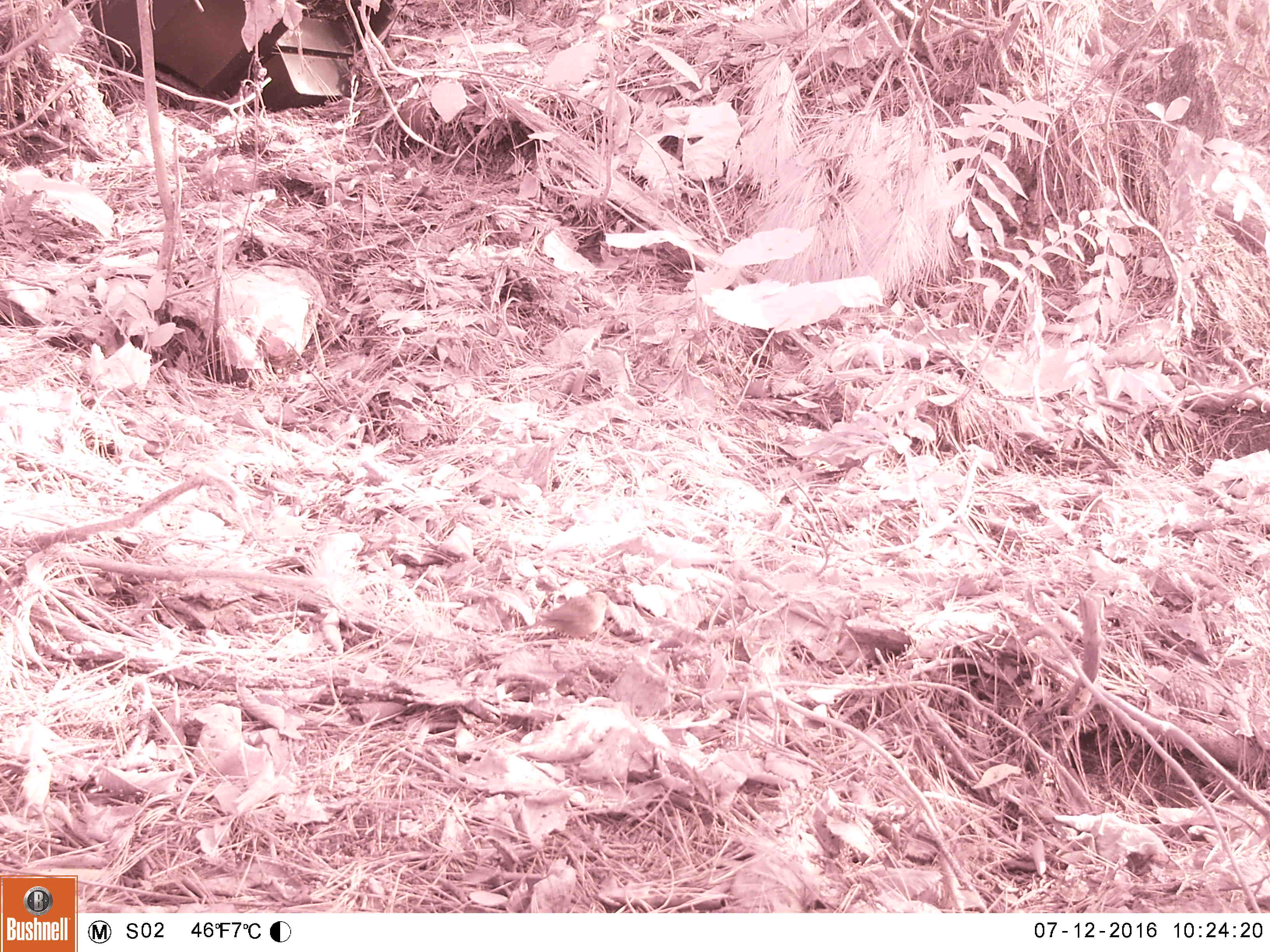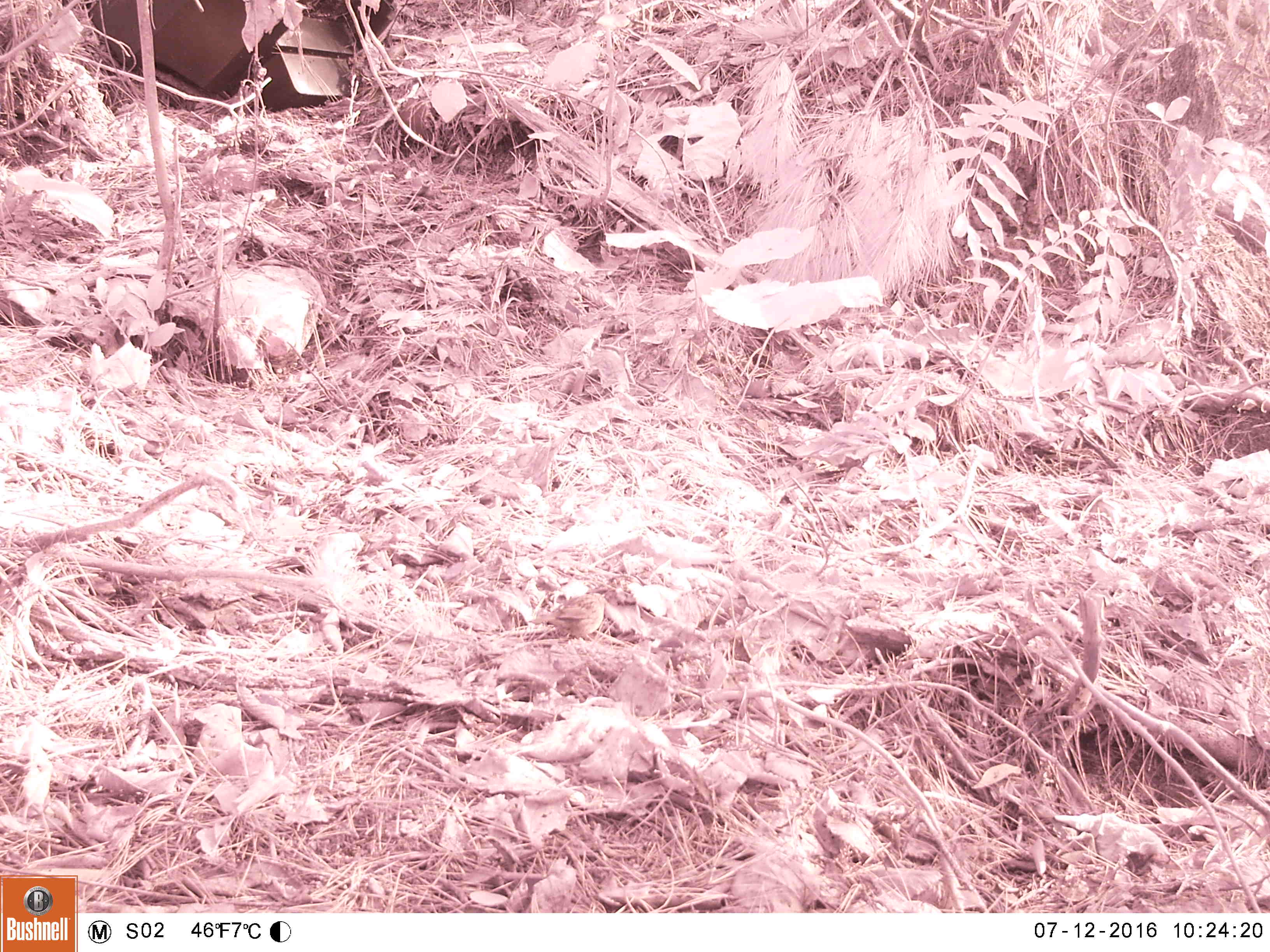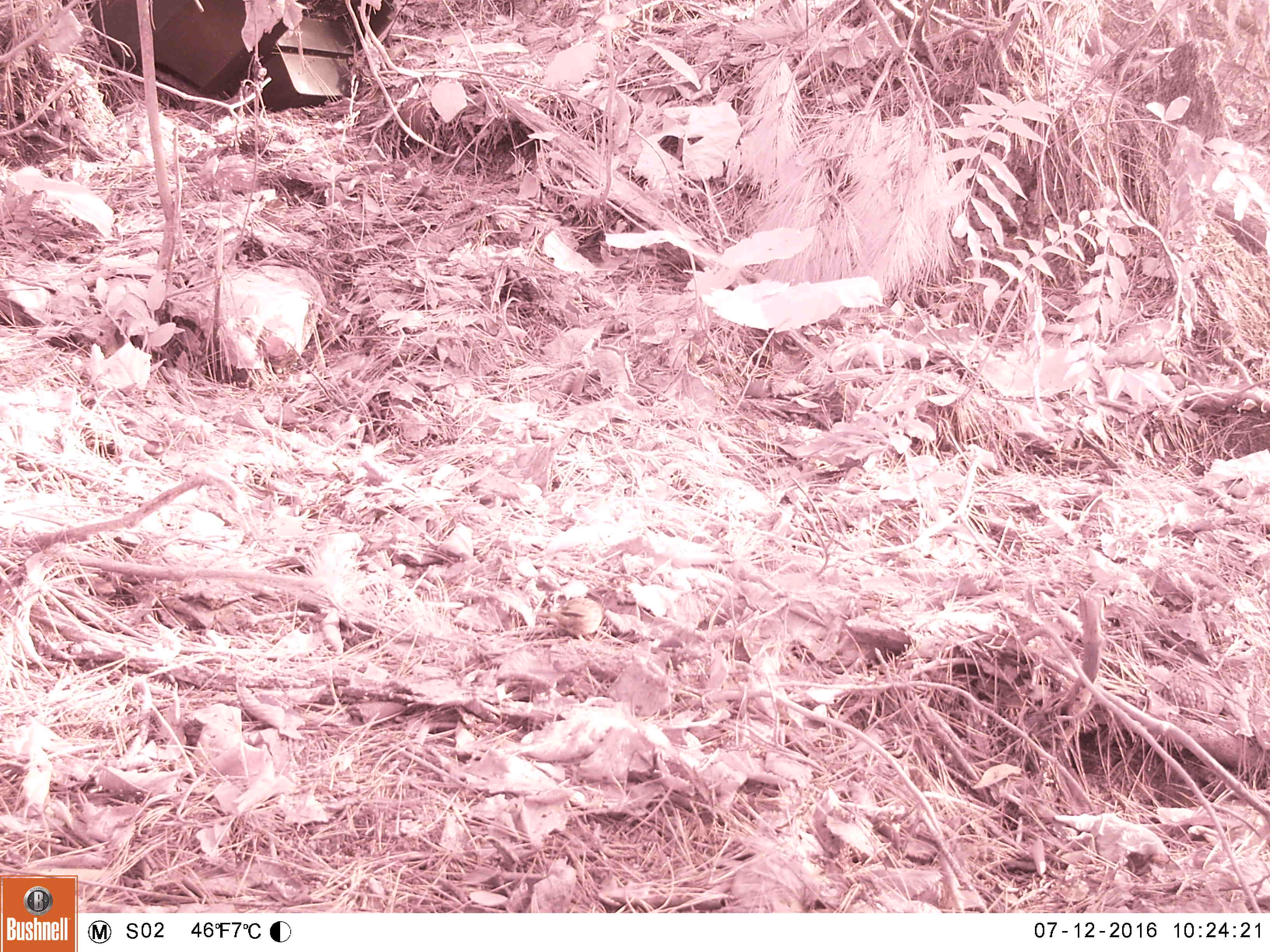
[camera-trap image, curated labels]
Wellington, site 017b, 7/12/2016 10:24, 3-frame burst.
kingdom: Animalia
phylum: Chordata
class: Aves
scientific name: Aves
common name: bird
Bird (Aves).